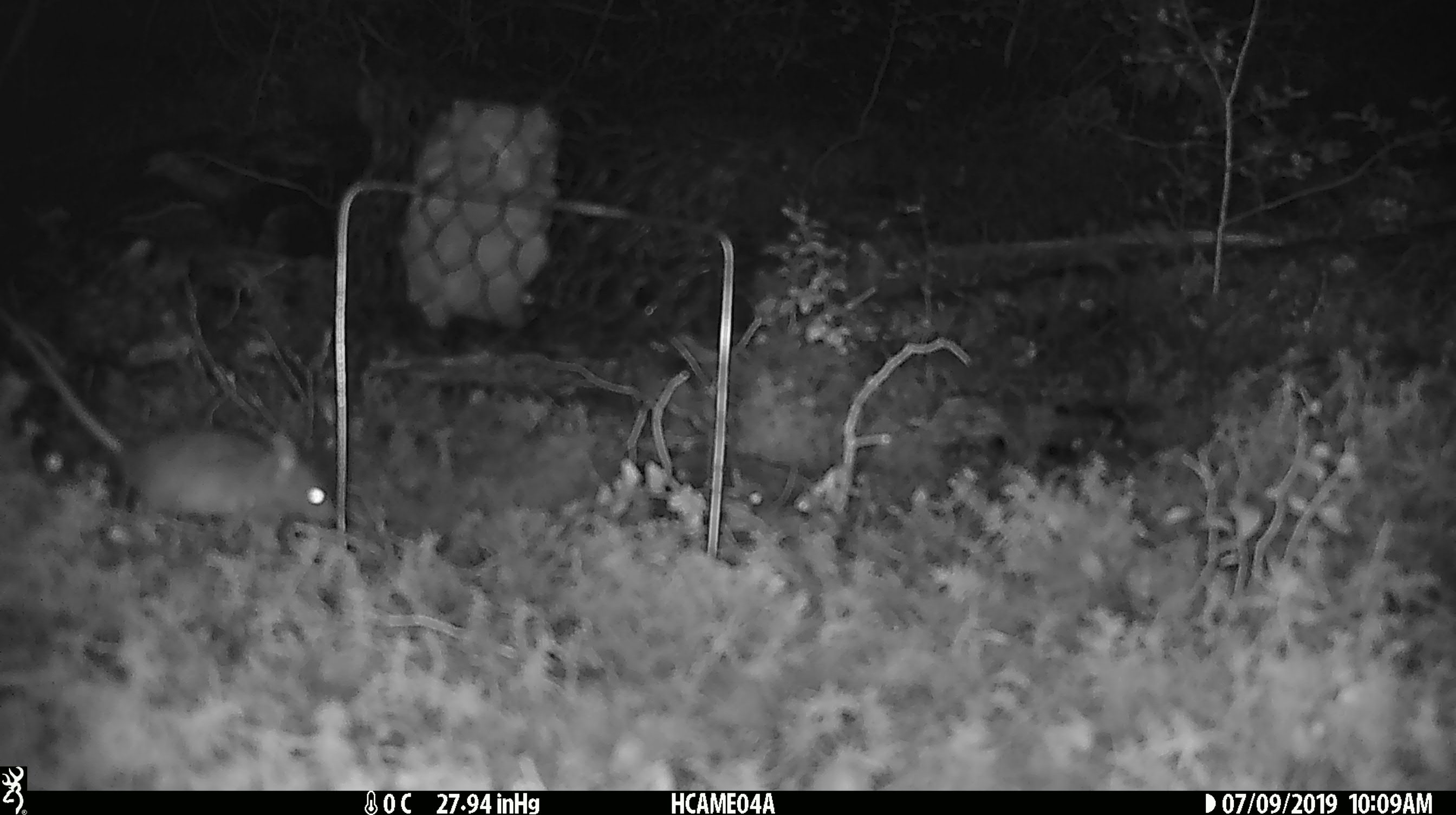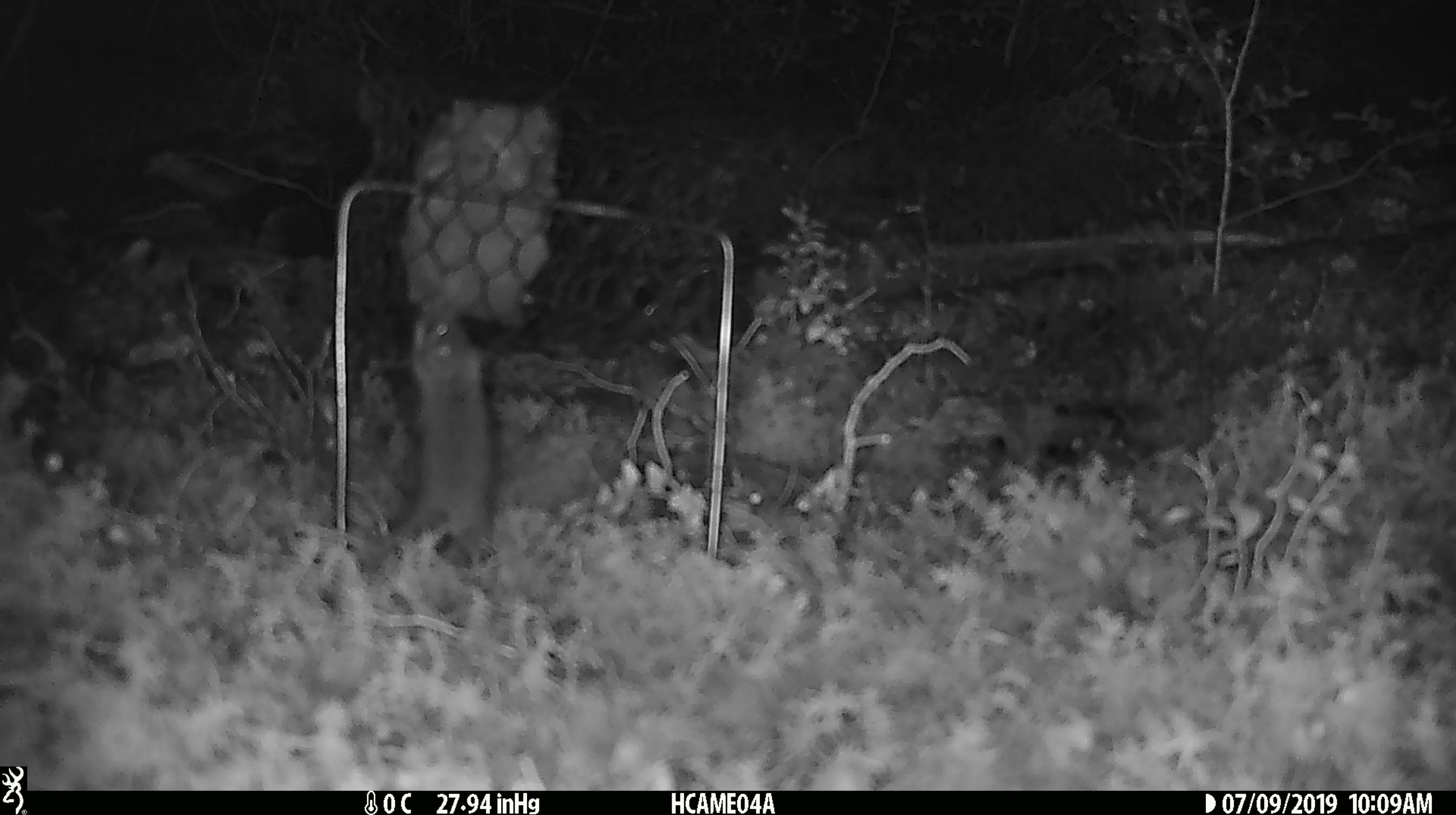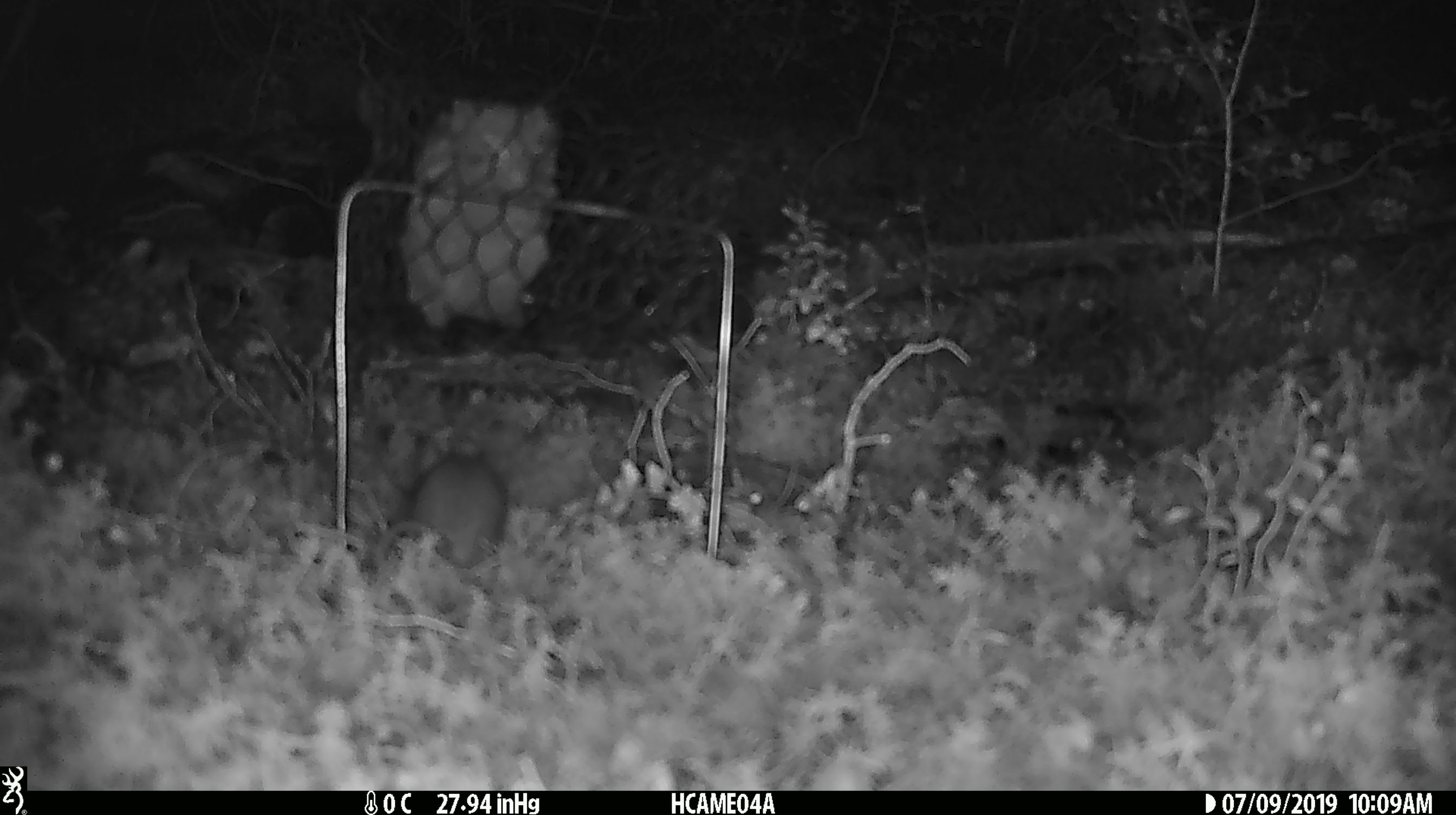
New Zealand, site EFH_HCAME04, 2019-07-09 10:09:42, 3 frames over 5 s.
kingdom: Animalia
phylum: Chordata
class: Mammalia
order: Rodentia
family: Muridae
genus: Mus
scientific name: Mus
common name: mouse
Mouse (Mus).